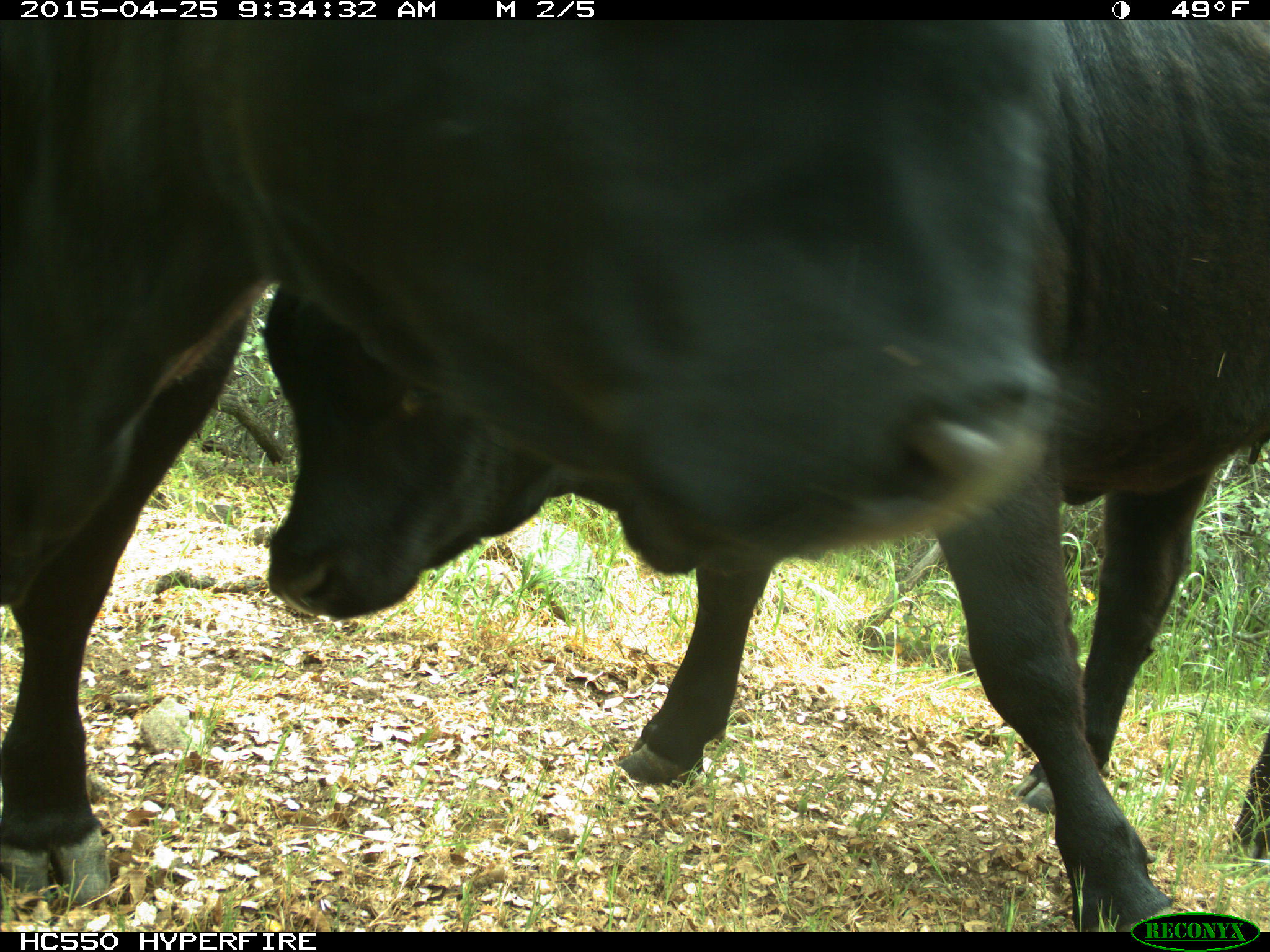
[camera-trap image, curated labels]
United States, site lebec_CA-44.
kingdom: Animalia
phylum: Chordata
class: Mammalia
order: Artiodactyla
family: Suidae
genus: Sus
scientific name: Sus scrofa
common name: wild boar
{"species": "Sus scrofa (wild boar)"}